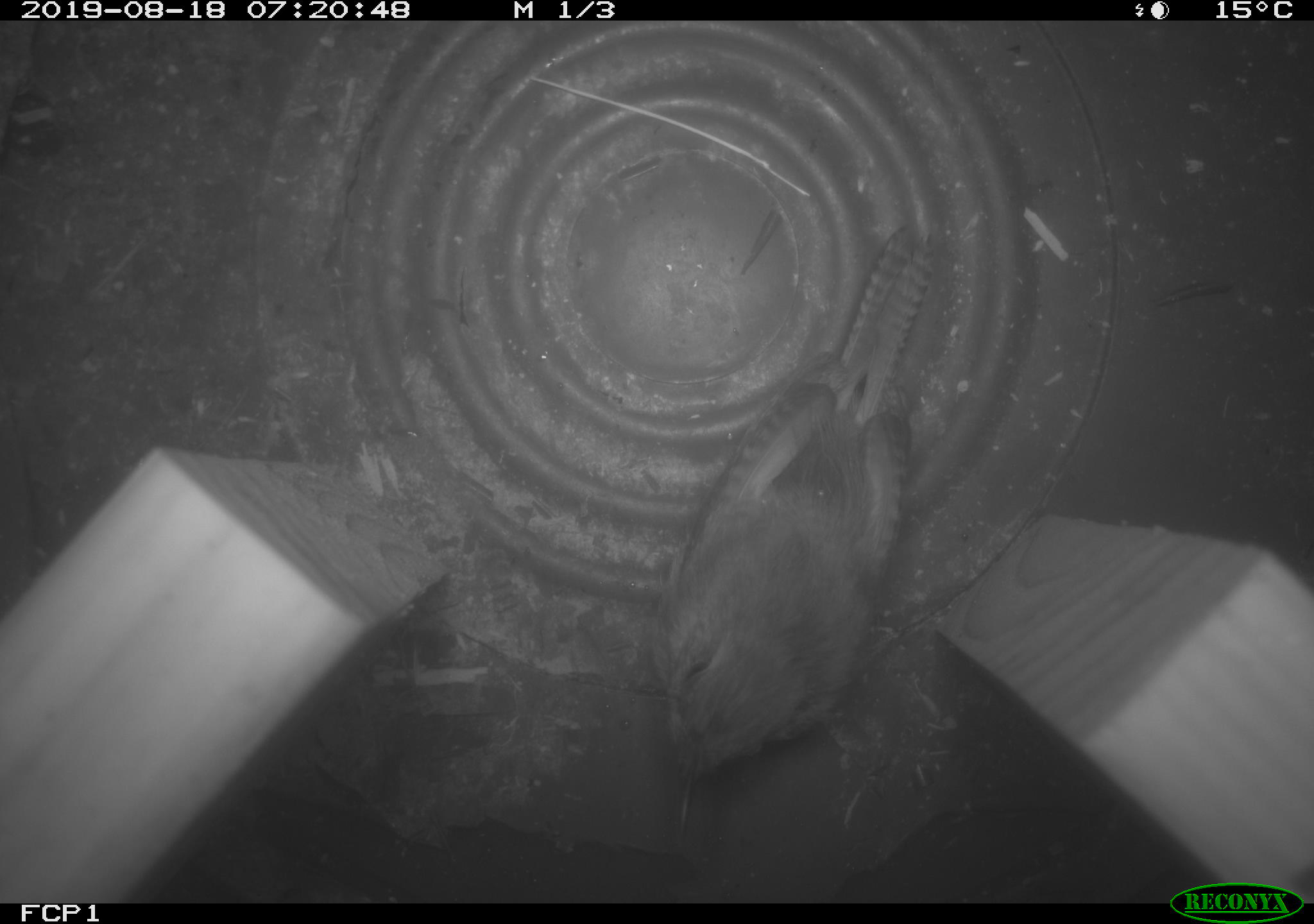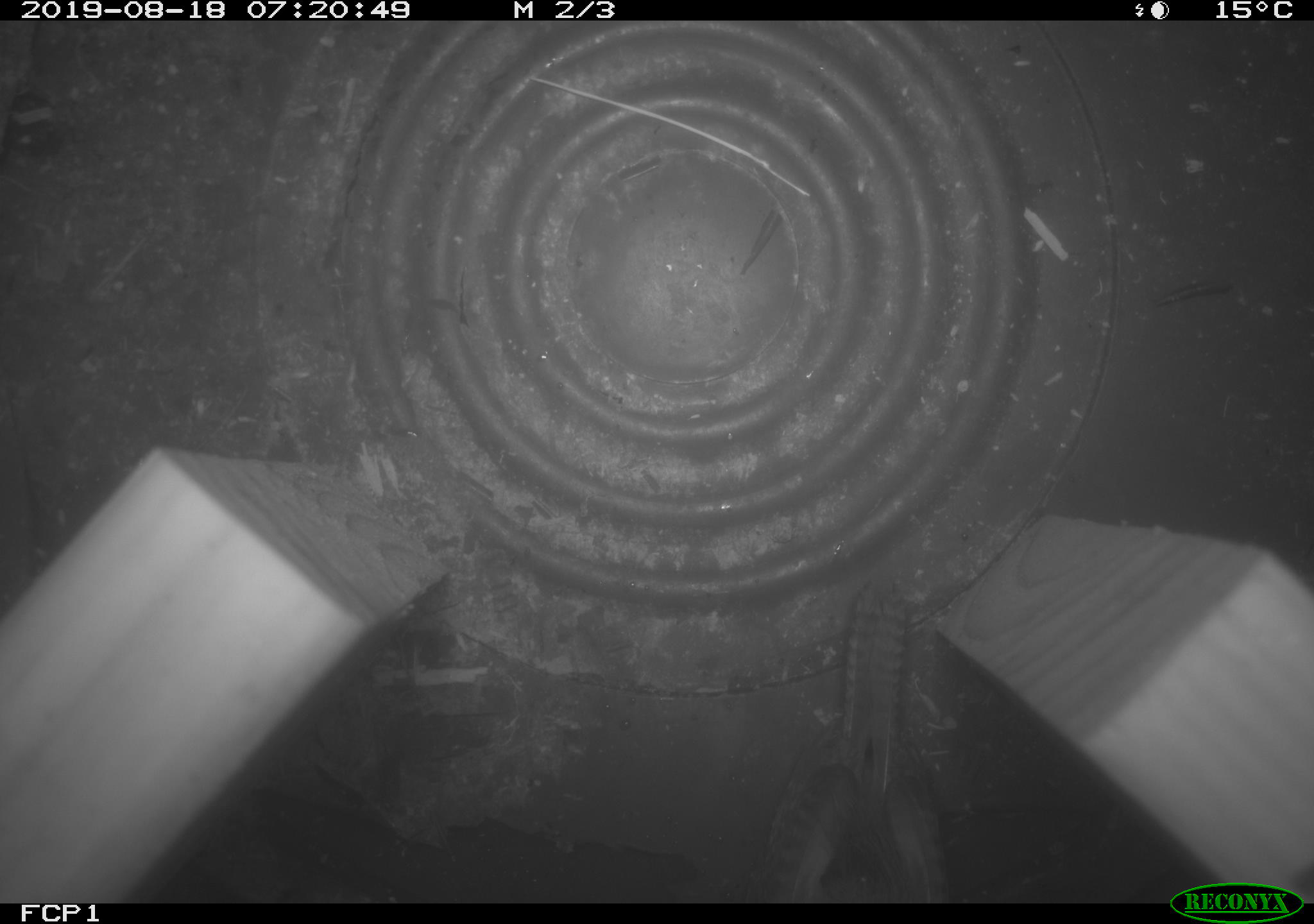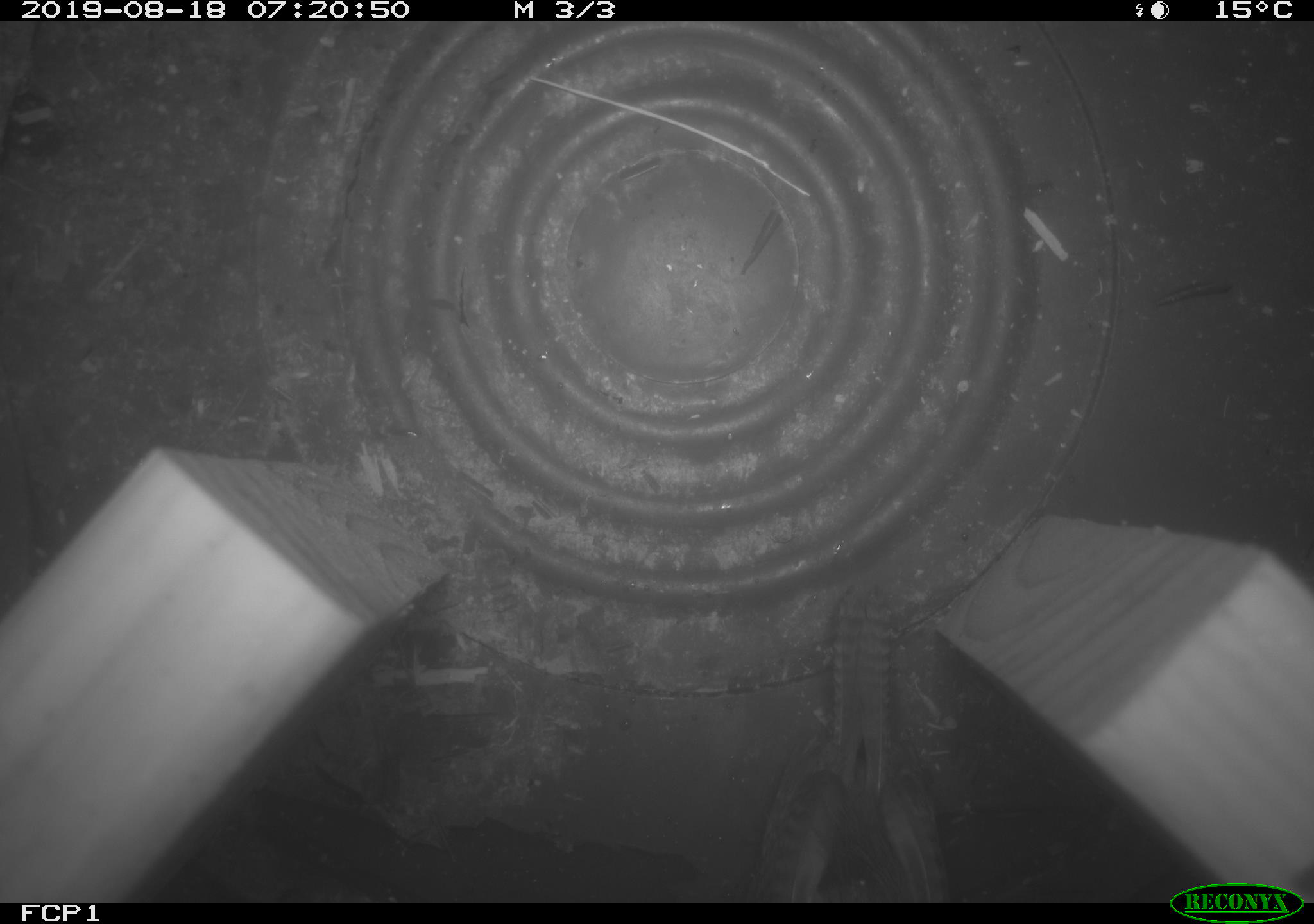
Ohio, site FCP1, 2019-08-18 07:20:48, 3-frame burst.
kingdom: Animalia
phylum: Chordata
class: Aves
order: Passeriformes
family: Troglodytidae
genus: Troglodytes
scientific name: Troglodytes aedon aedon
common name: northern house wren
Northern house wren (Troglodytes aedon aedon).